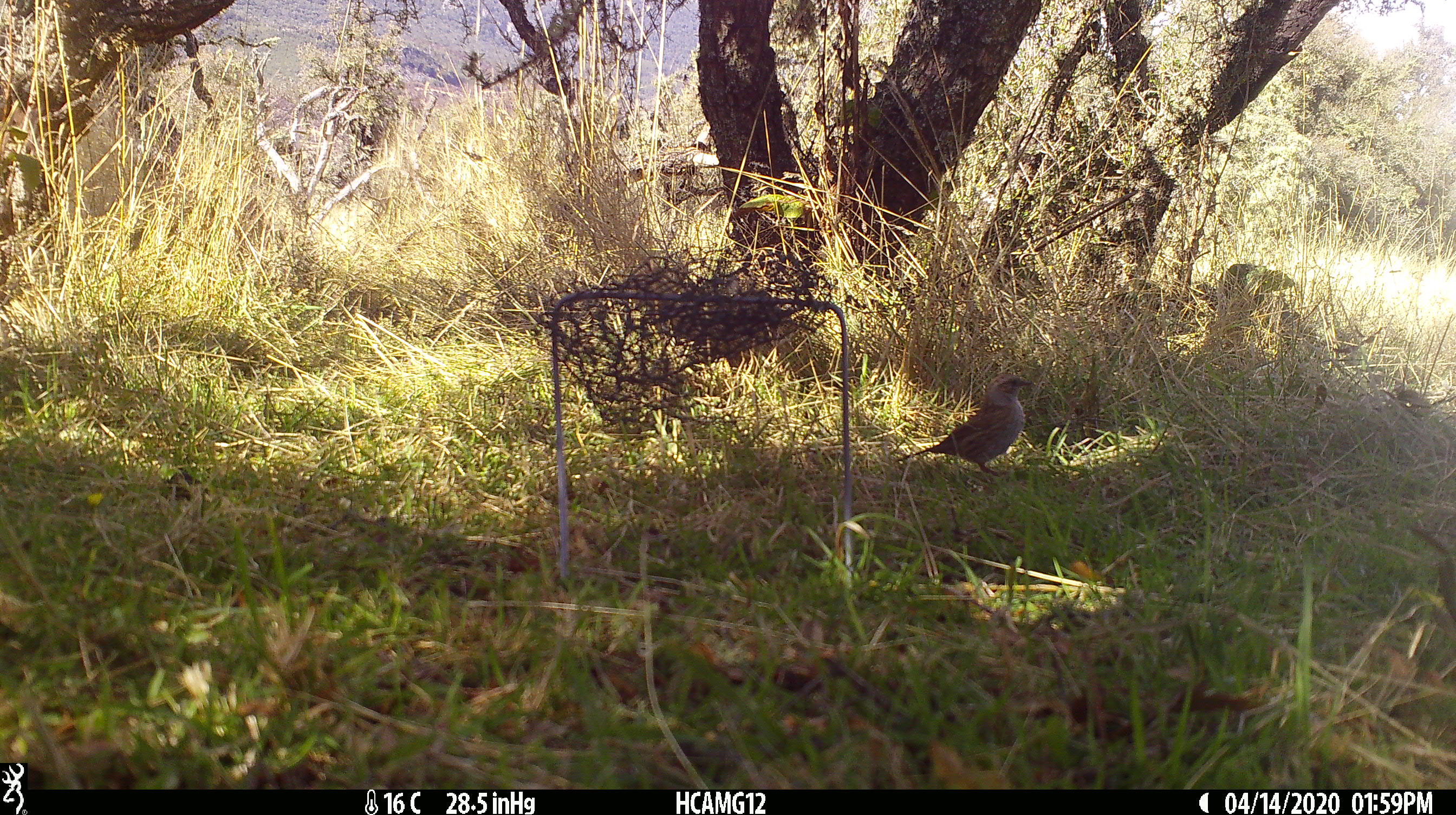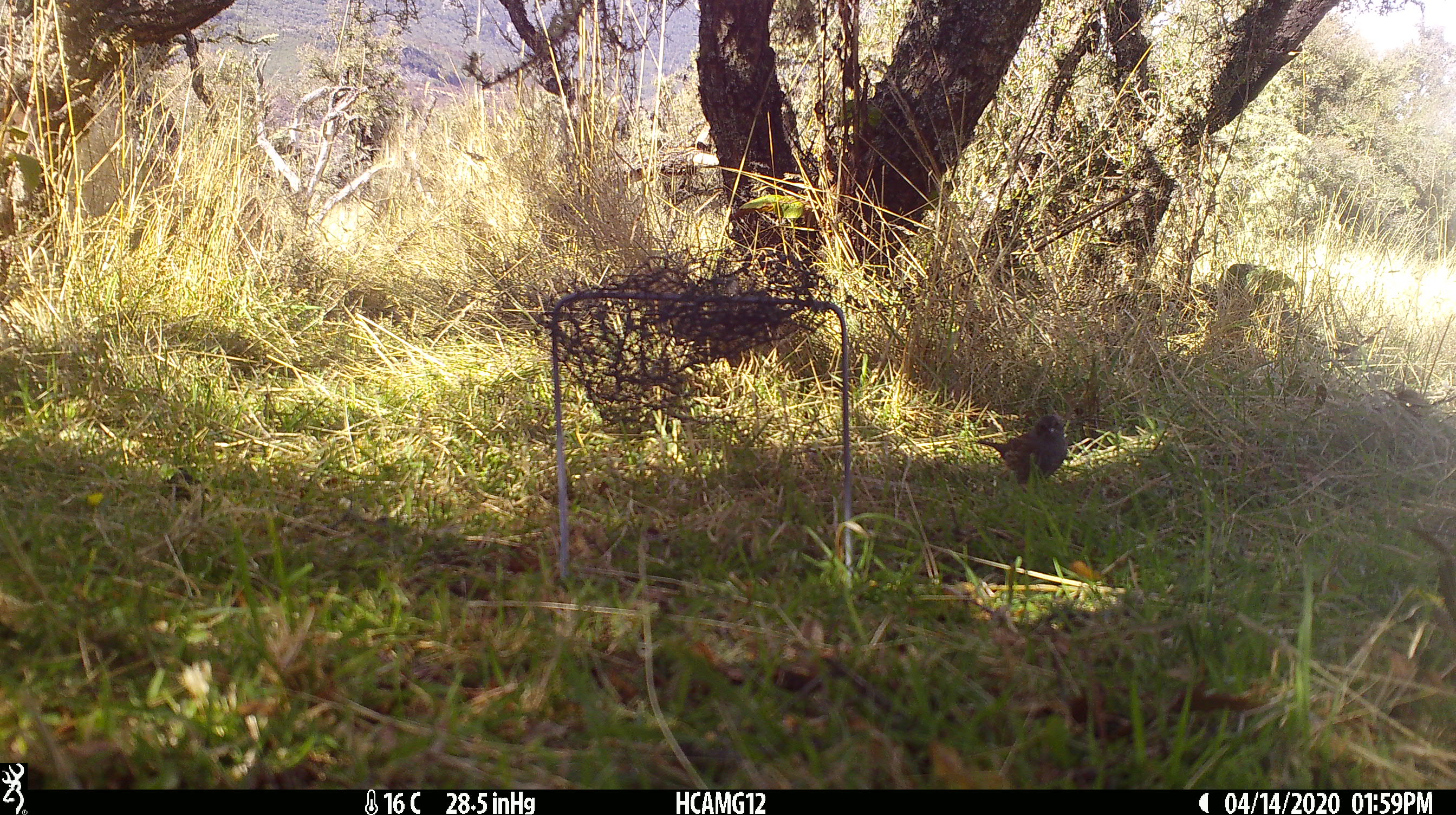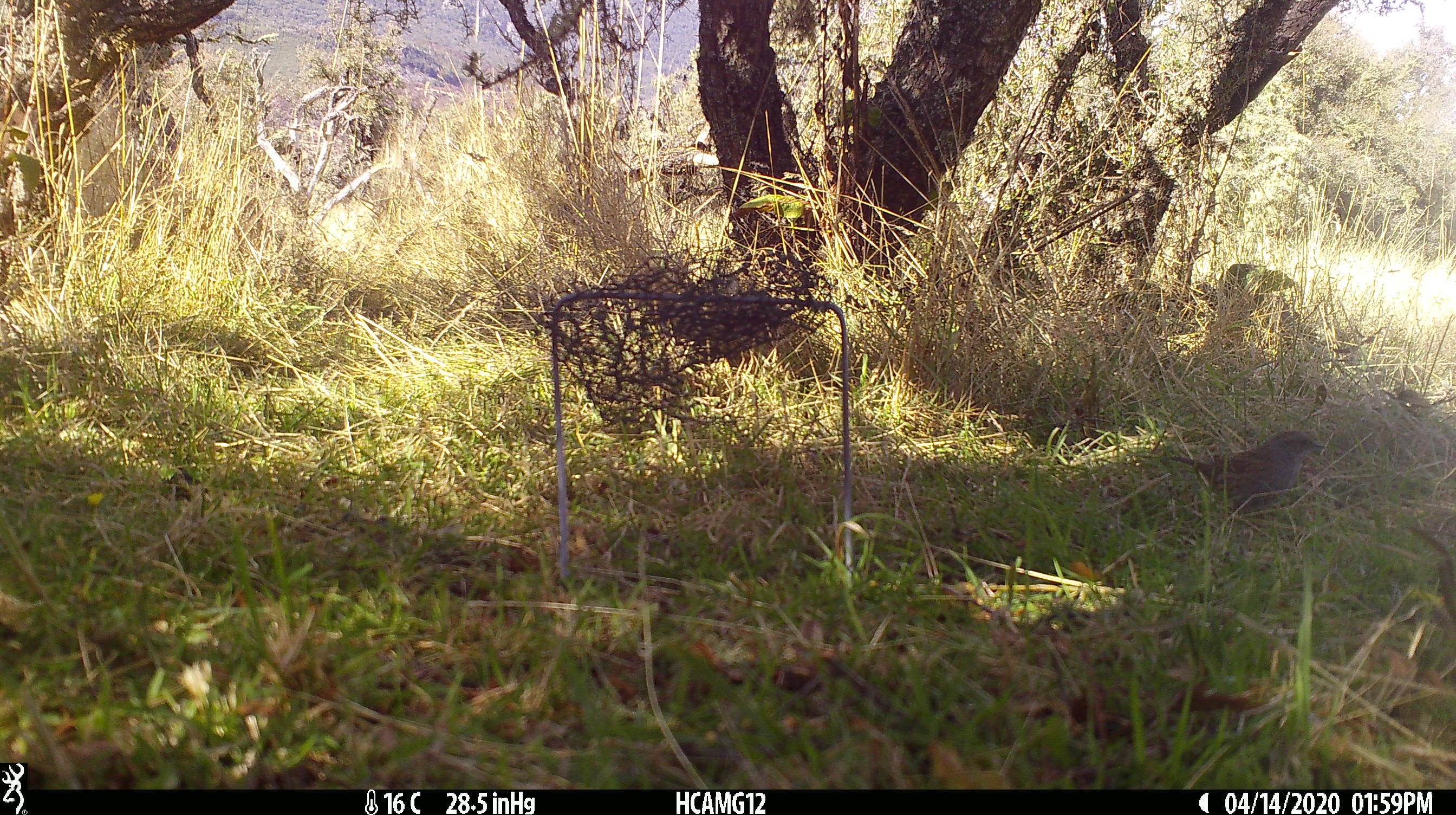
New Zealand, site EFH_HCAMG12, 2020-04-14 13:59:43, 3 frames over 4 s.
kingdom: Animalia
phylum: Chordata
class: Aves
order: Passeriformes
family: Prunellidae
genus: Prunella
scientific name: Prunella modularis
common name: dunnock